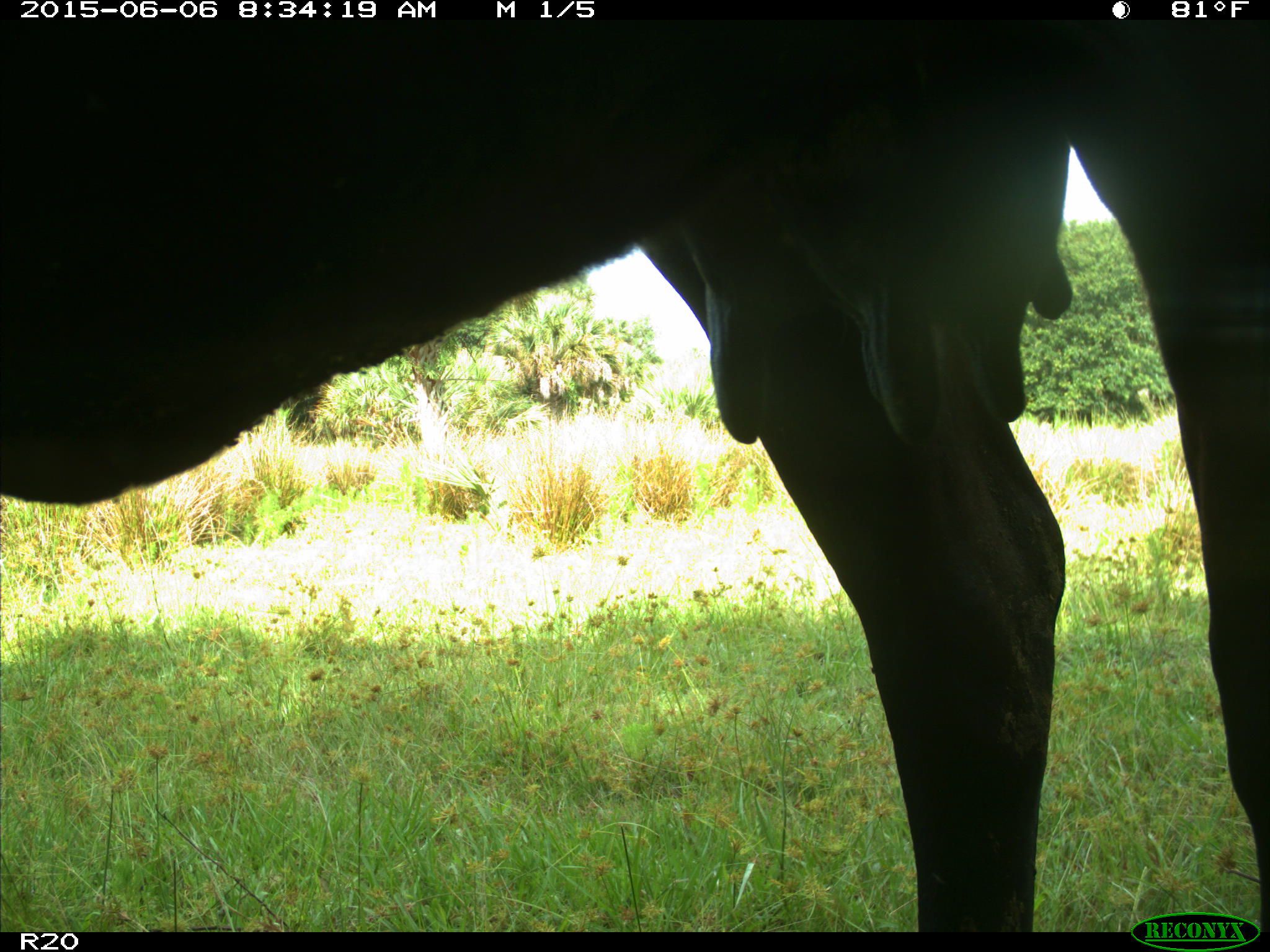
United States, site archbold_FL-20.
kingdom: Animalia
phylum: Chordata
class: Mammalia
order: Artiodactyla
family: Bovidae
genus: Bos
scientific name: Bos taurus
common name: domestic cow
Bos taurus (domestic cow).